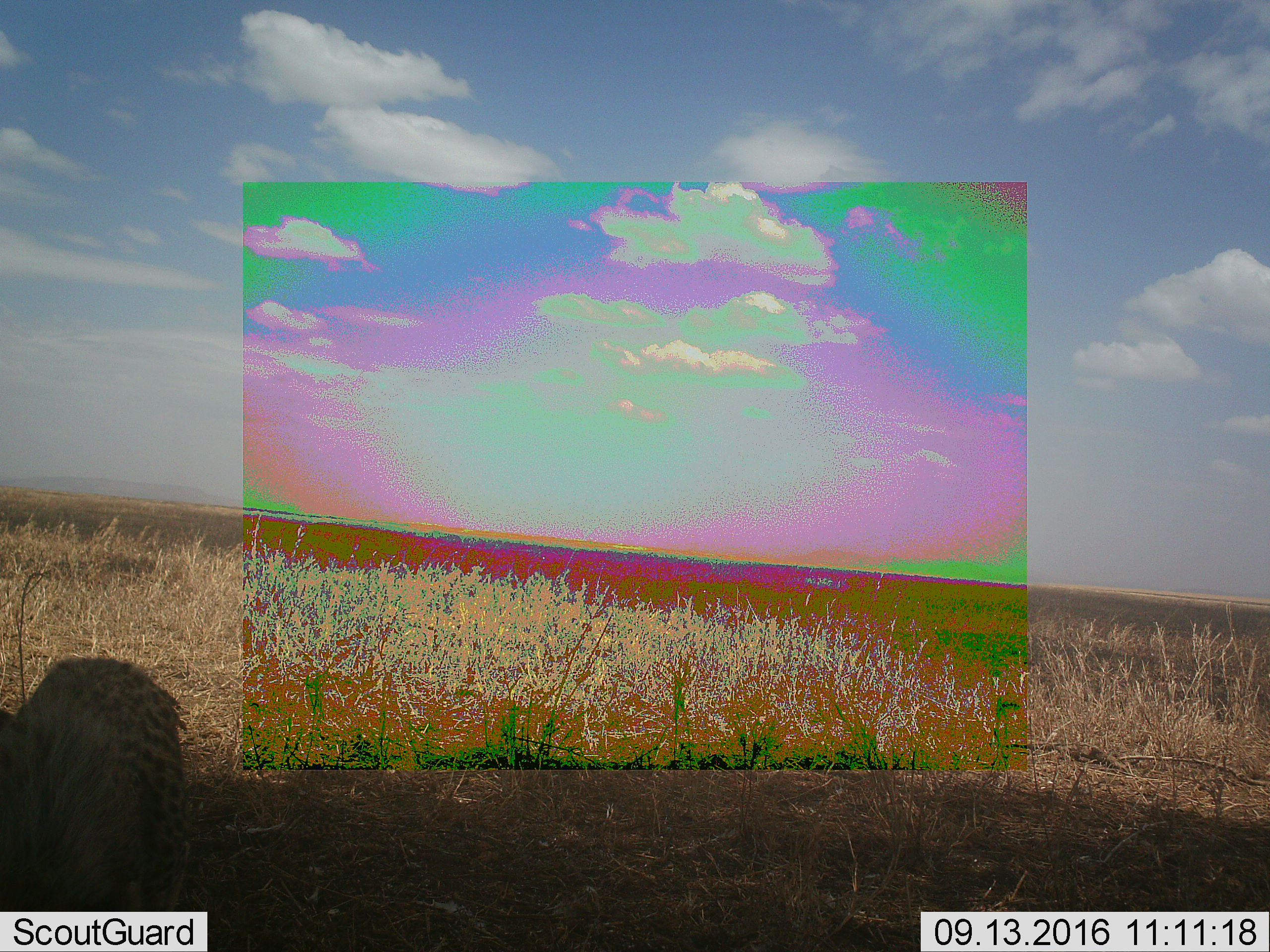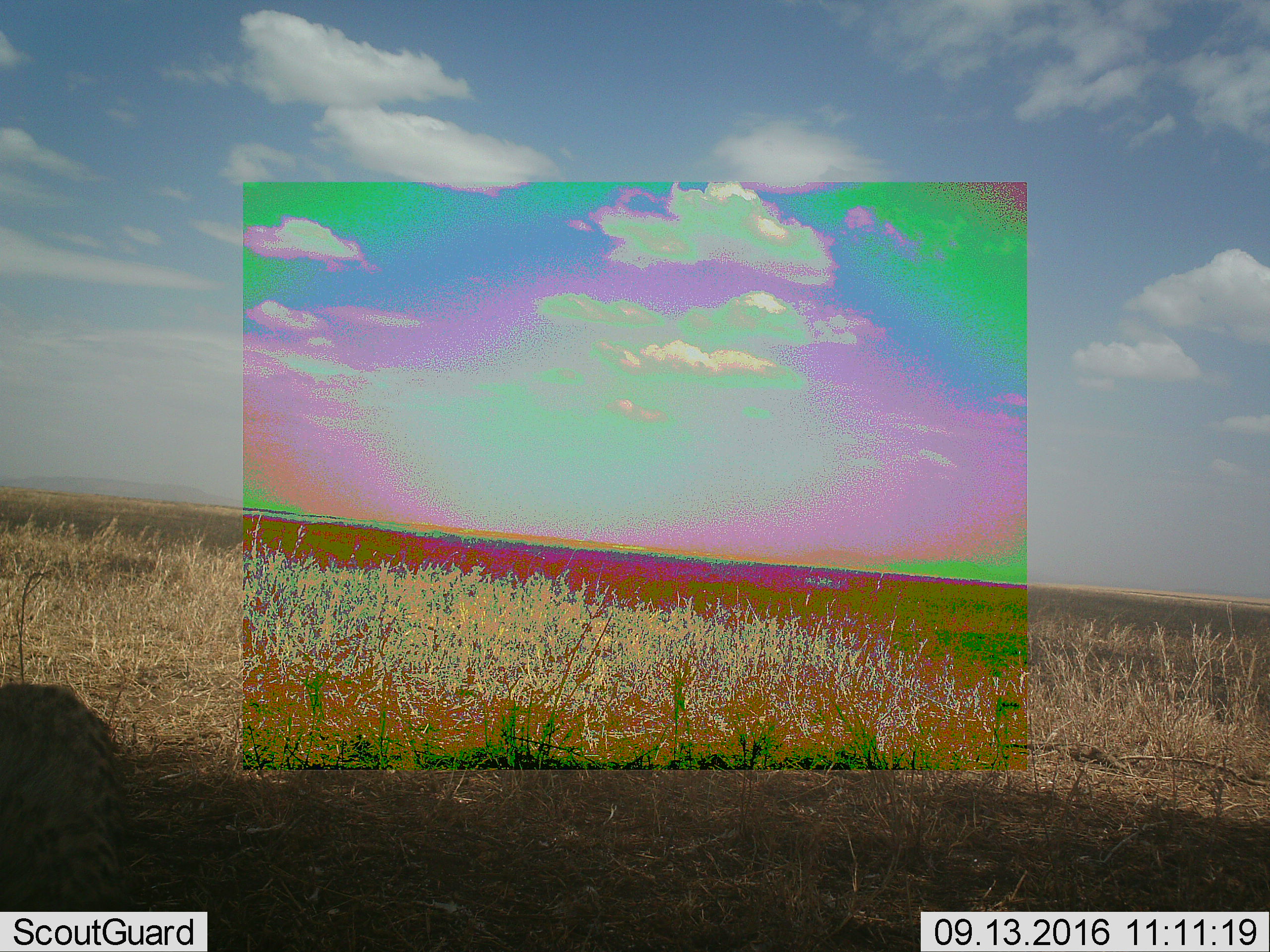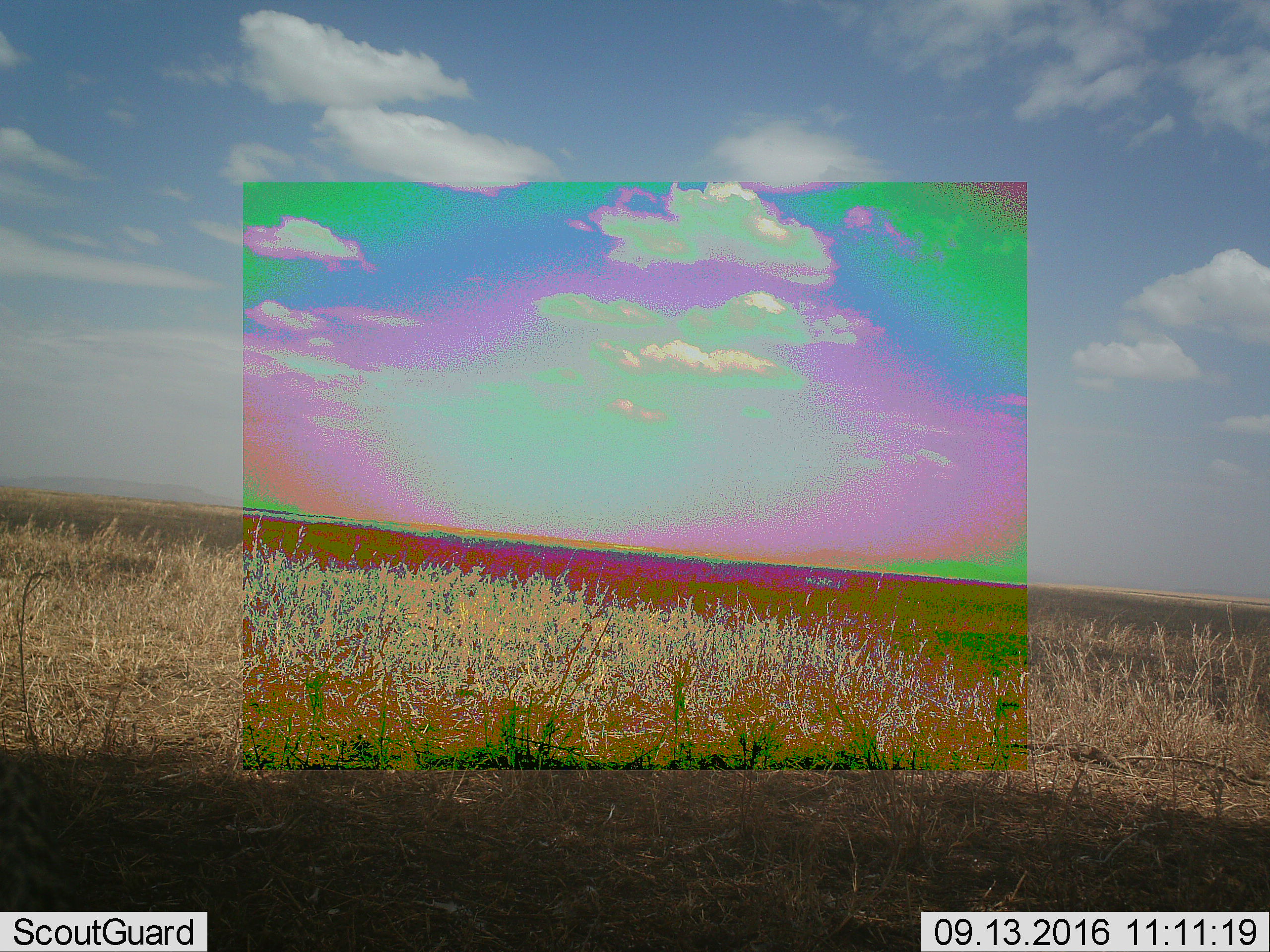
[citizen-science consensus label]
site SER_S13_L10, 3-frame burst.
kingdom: Animalia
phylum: Chordata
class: Mammalia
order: Carnivora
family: Hyaenidae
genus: Crocuta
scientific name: Crocuta crocuta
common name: spotted hyena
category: hyenaspotted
Hyenaspotted (spotted hyena) (Crocuta crocuta), count 1. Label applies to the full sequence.